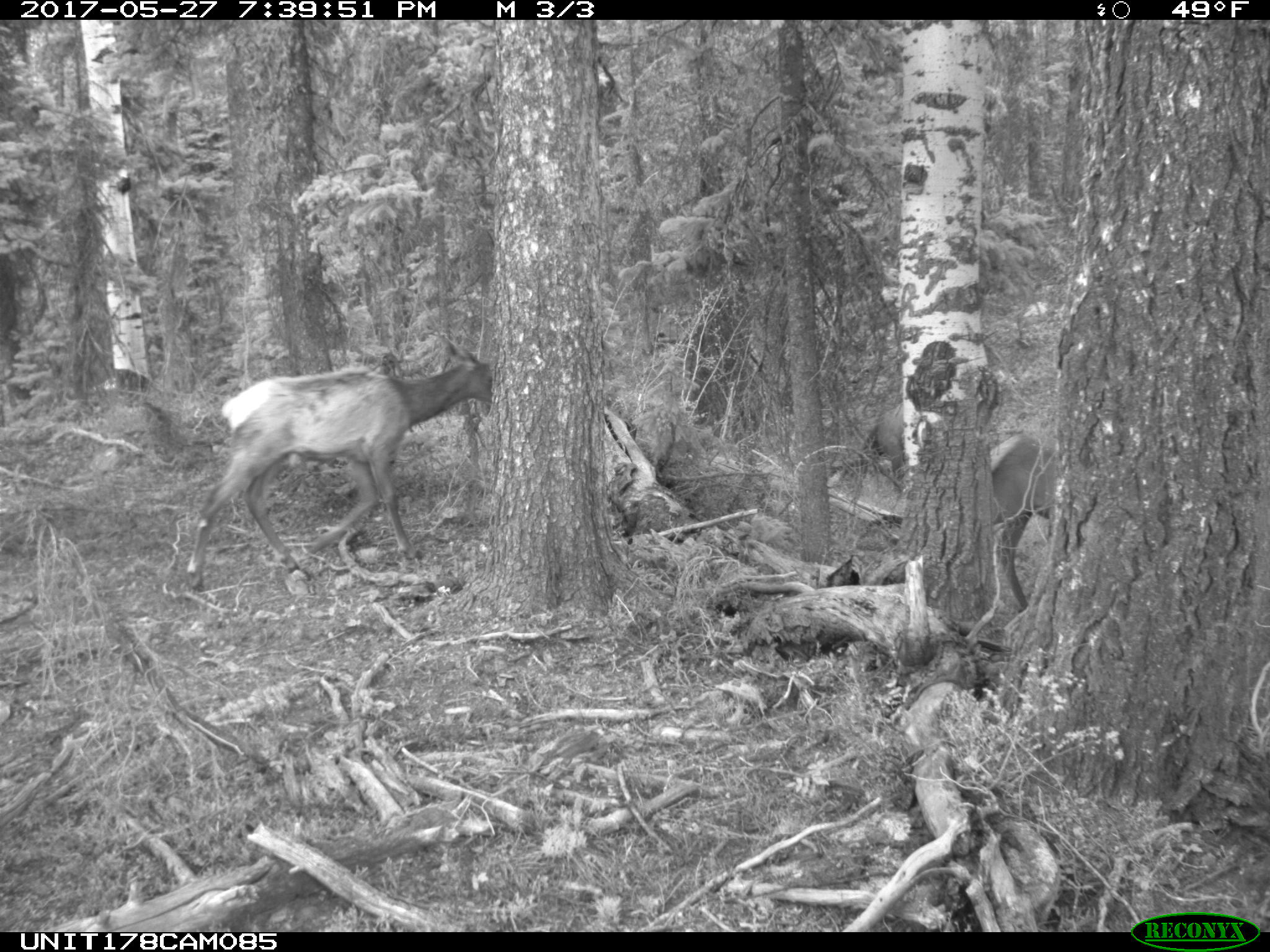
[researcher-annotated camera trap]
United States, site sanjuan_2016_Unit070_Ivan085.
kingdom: Animalia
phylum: Chordata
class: Mammalia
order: Artiodactyla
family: Cervidae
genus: Cervus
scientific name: Cervus elaphus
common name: red deer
Cervus elaphus (red deer).